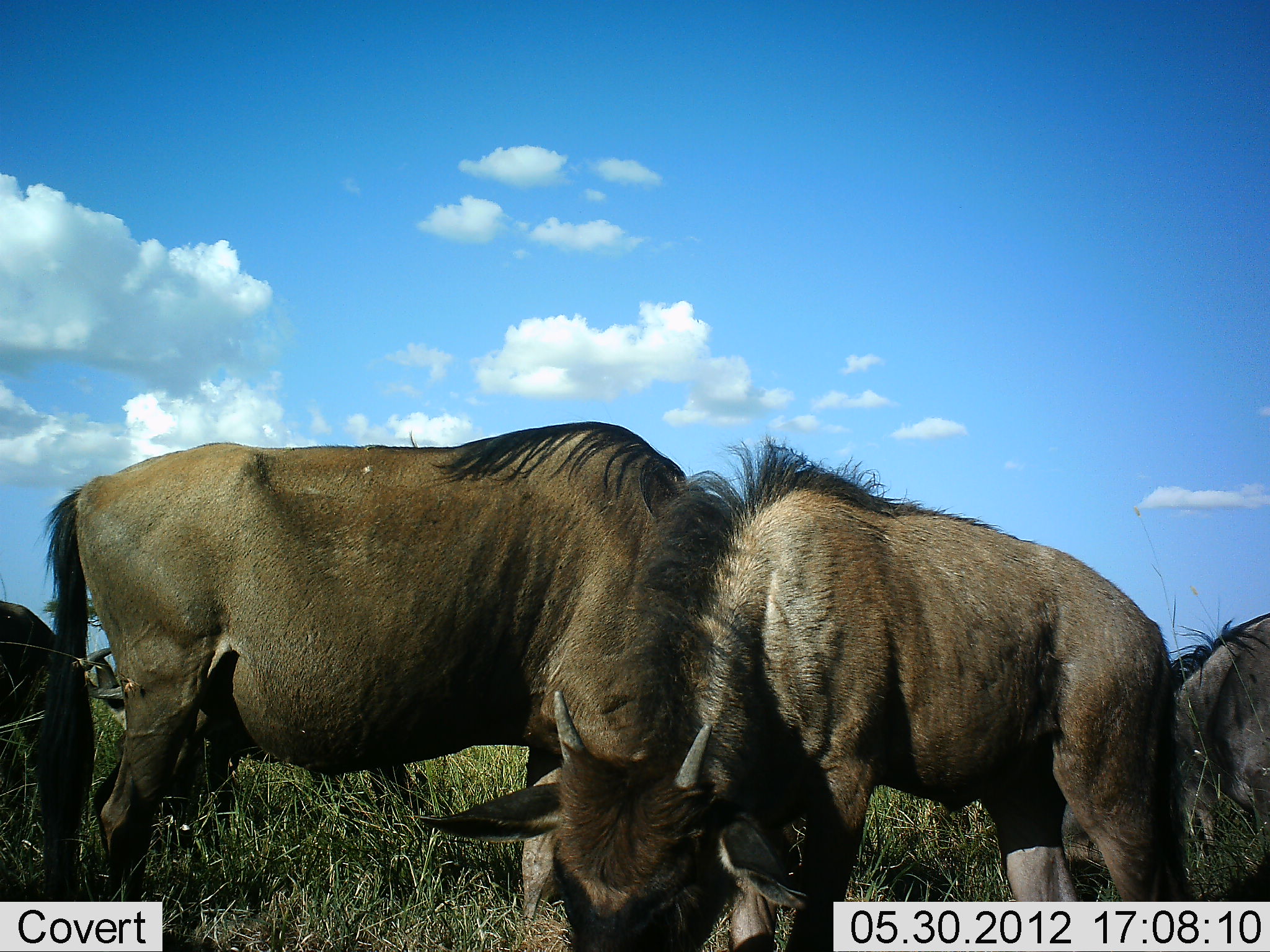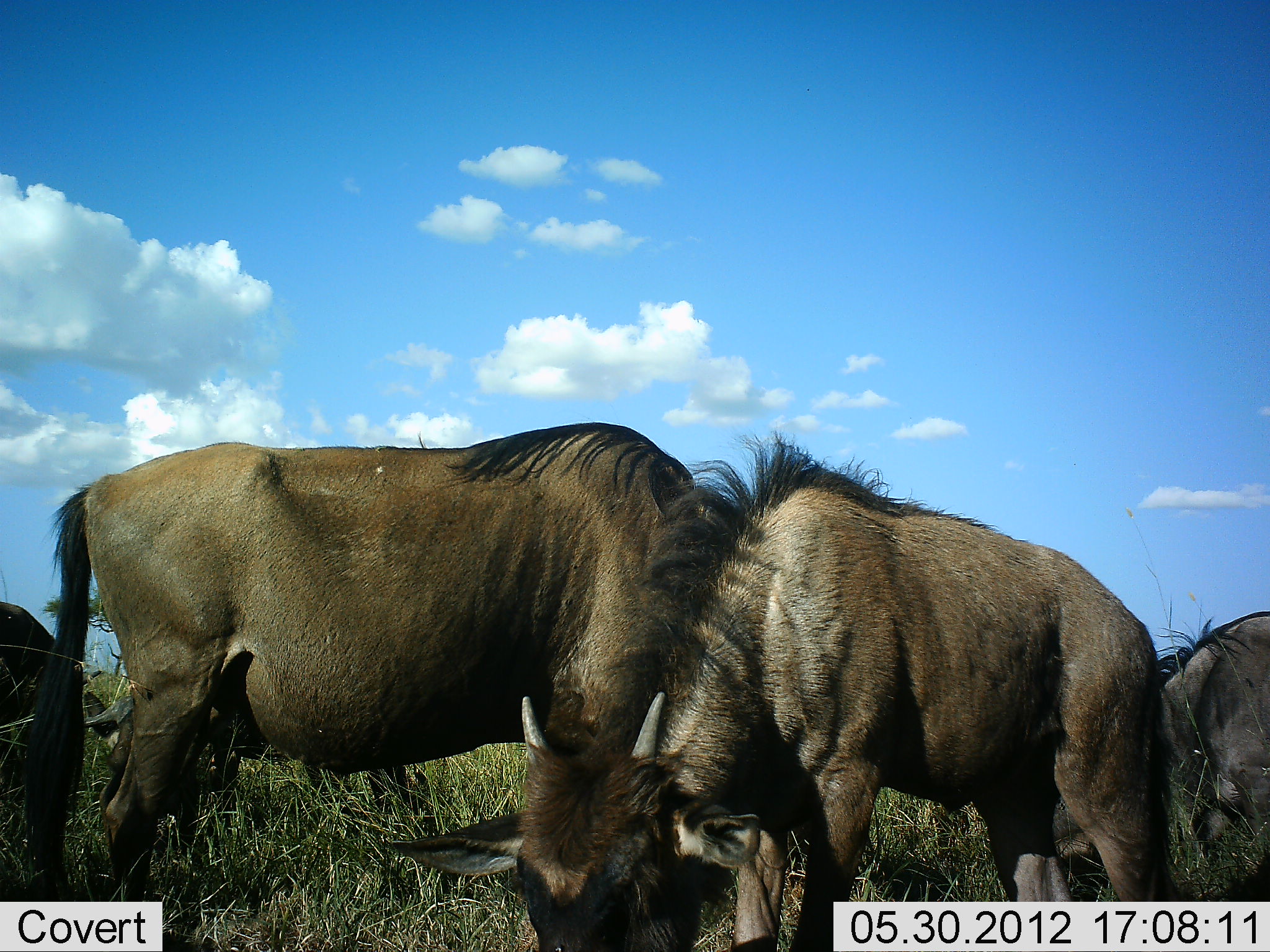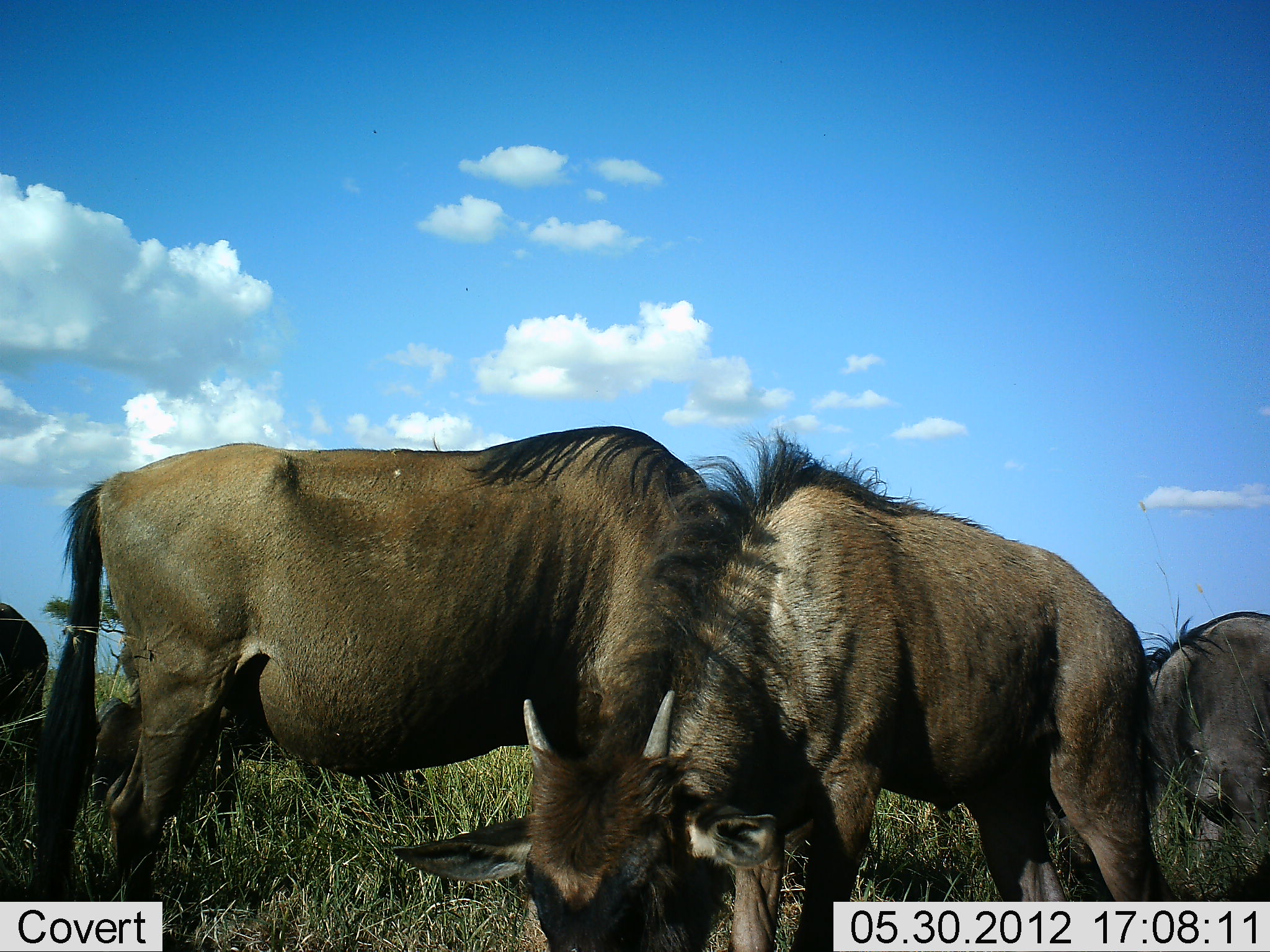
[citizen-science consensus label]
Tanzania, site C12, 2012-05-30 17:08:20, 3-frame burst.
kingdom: Animalia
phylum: Chordata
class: Mammalia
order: Artiodactyla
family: Bovidae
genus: Connochaetes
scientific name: Connochaetes taurinus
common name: blue wildebeest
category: wildebeest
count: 5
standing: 30%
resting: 0%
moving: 0%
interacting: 10%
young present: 40%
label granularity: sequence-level